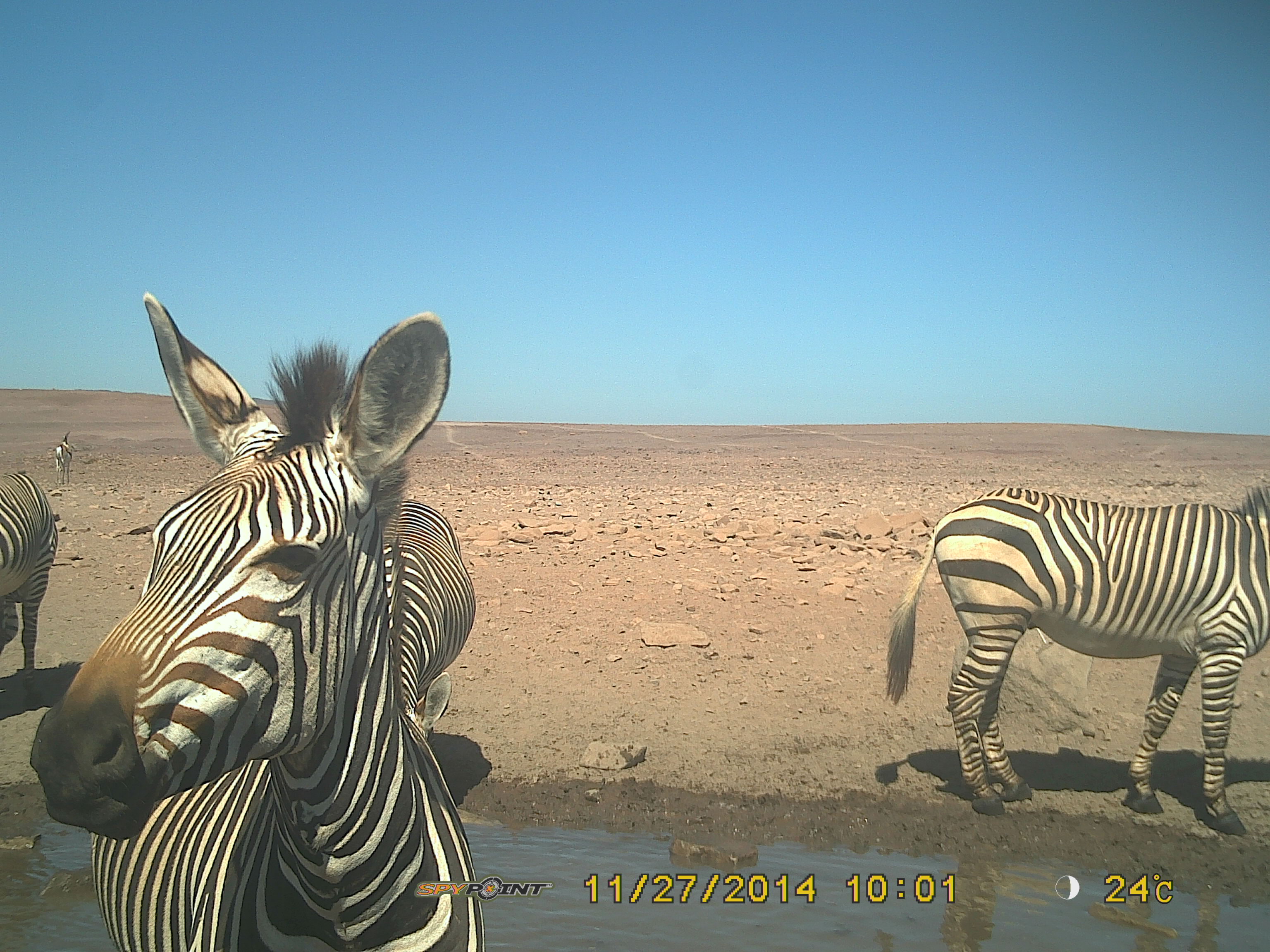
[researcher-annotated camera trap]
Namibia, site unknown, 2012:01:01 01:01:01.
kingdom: Animalia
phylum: Chordata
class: Mammalia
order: Perissodactyla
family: Equidae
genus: Equus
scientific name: Equus zebra hartmannae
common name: hartmann's mountain zebra